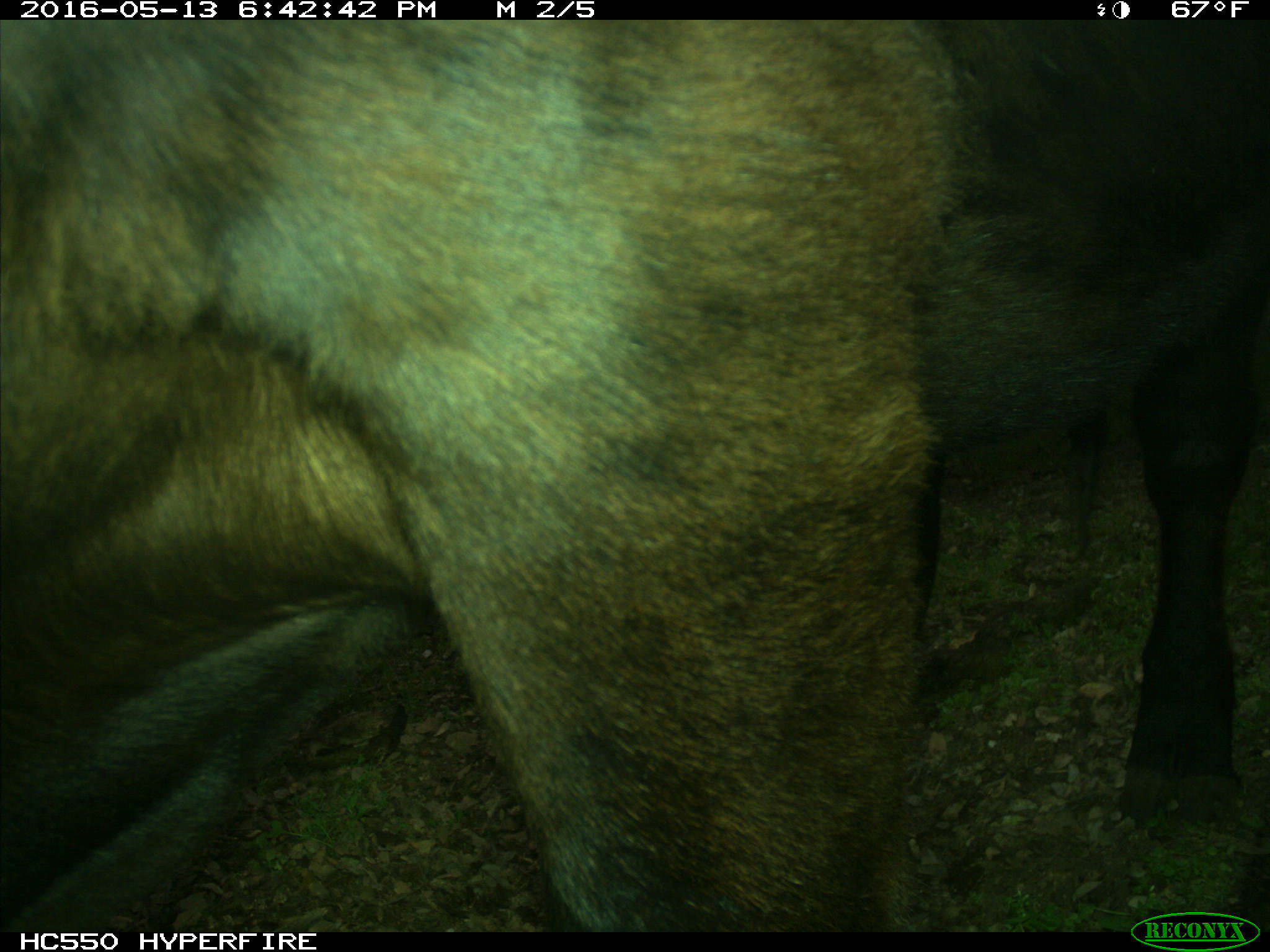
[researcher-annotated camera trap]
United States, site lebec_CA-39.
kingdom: Animalia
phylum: Chordata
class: Mammalia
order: Artiodactyla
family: Bovidae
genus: Bos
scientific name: Bos taurus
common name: domestic cow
Bos taurus (domestic cow).